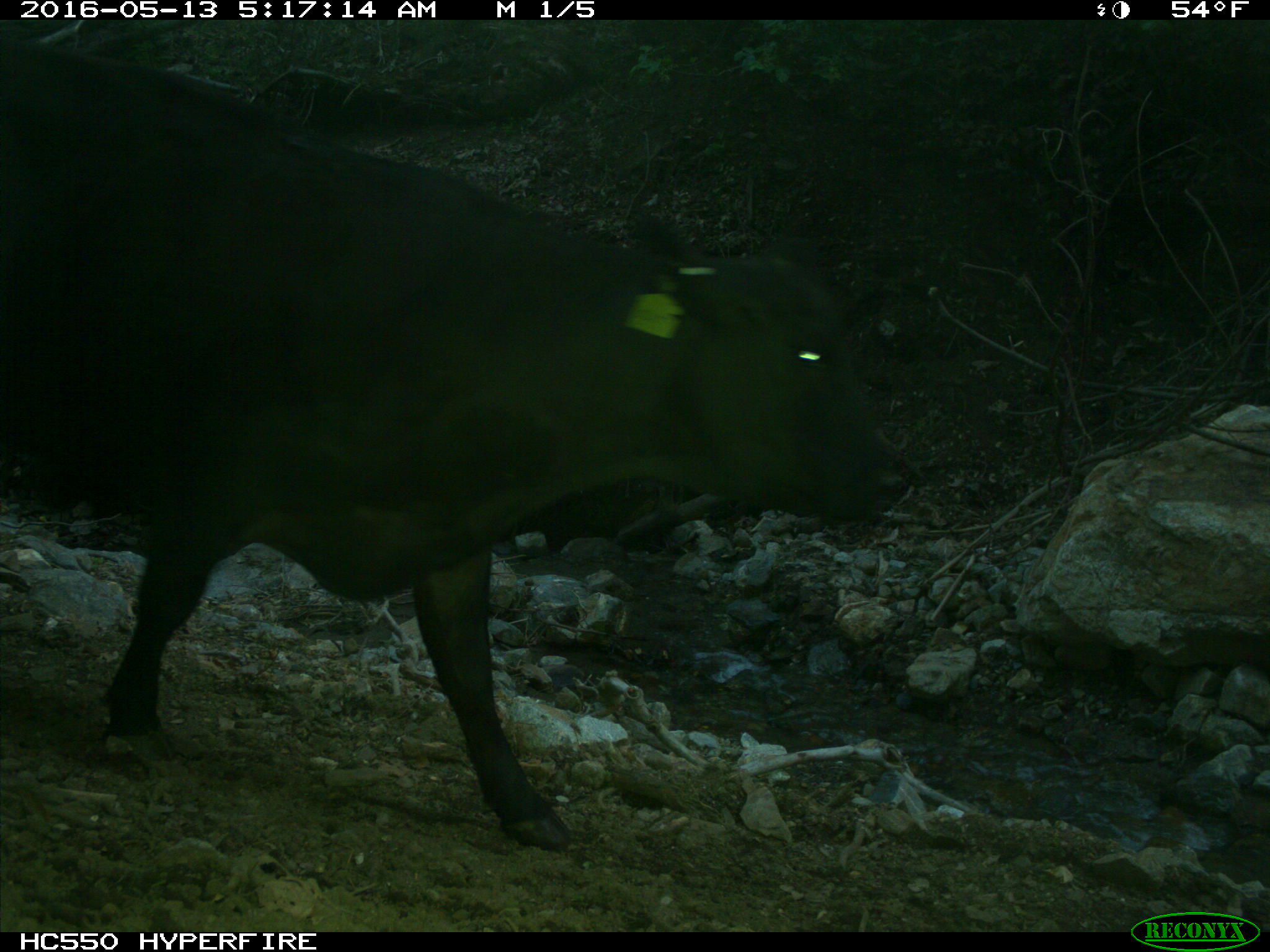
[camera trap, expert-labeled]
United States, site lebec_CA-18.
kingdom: Animalia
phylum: Chordata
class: Mammalia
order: Artiodactyla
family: Bovidae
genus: Bos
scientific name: Bos taurus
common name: domestic cow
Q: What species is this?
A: Bos taurus (domestic cow).